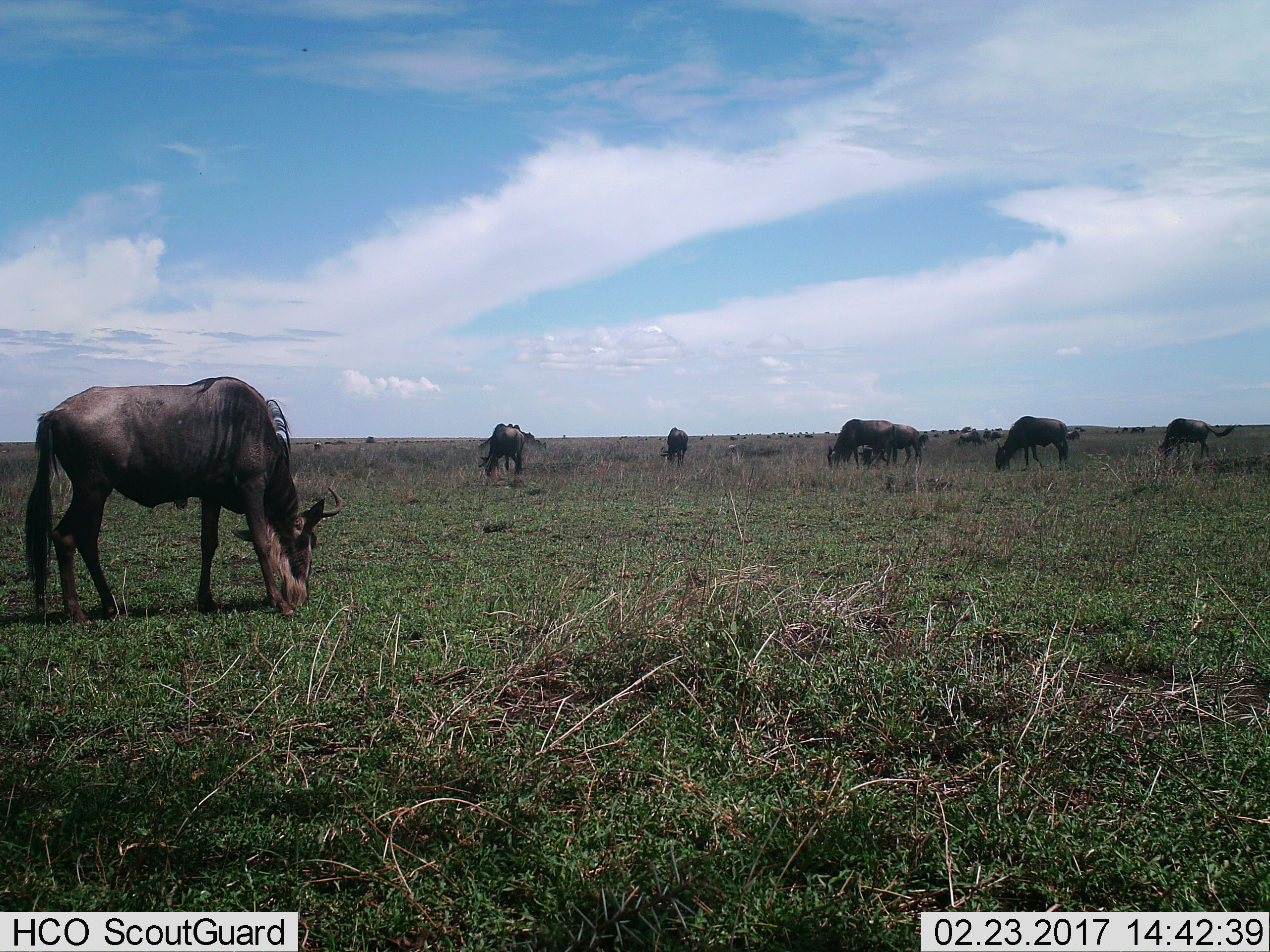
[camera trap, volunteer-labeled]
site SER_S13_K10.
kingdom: Animalia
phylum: Chordata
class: Mammalia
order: Artiodactyla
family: Bovidae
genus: Connochaetes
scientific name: Connochaetes taurinus taurinus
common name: blue wildebeest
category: wildebeestblue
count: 11-50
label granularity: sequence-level